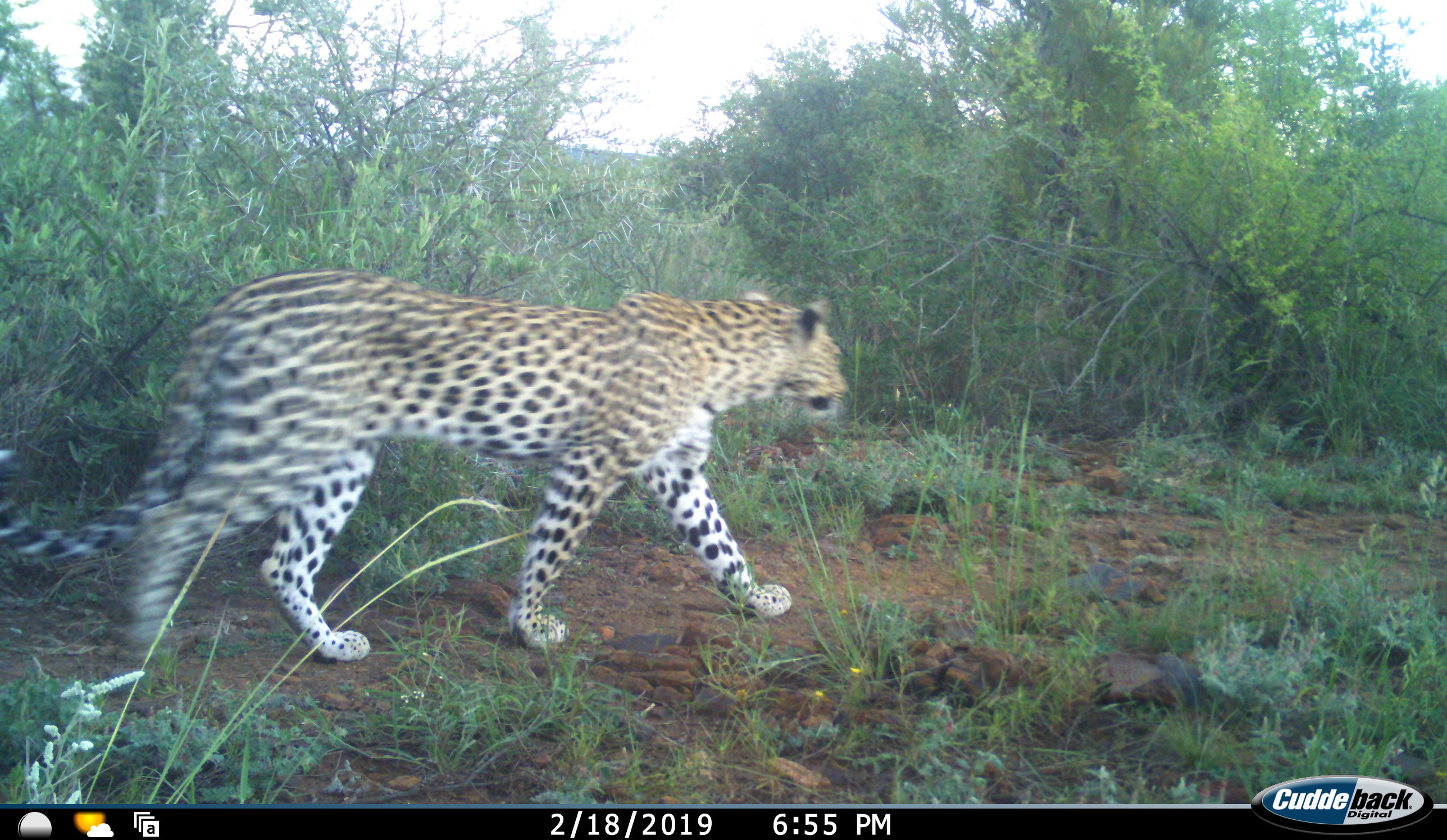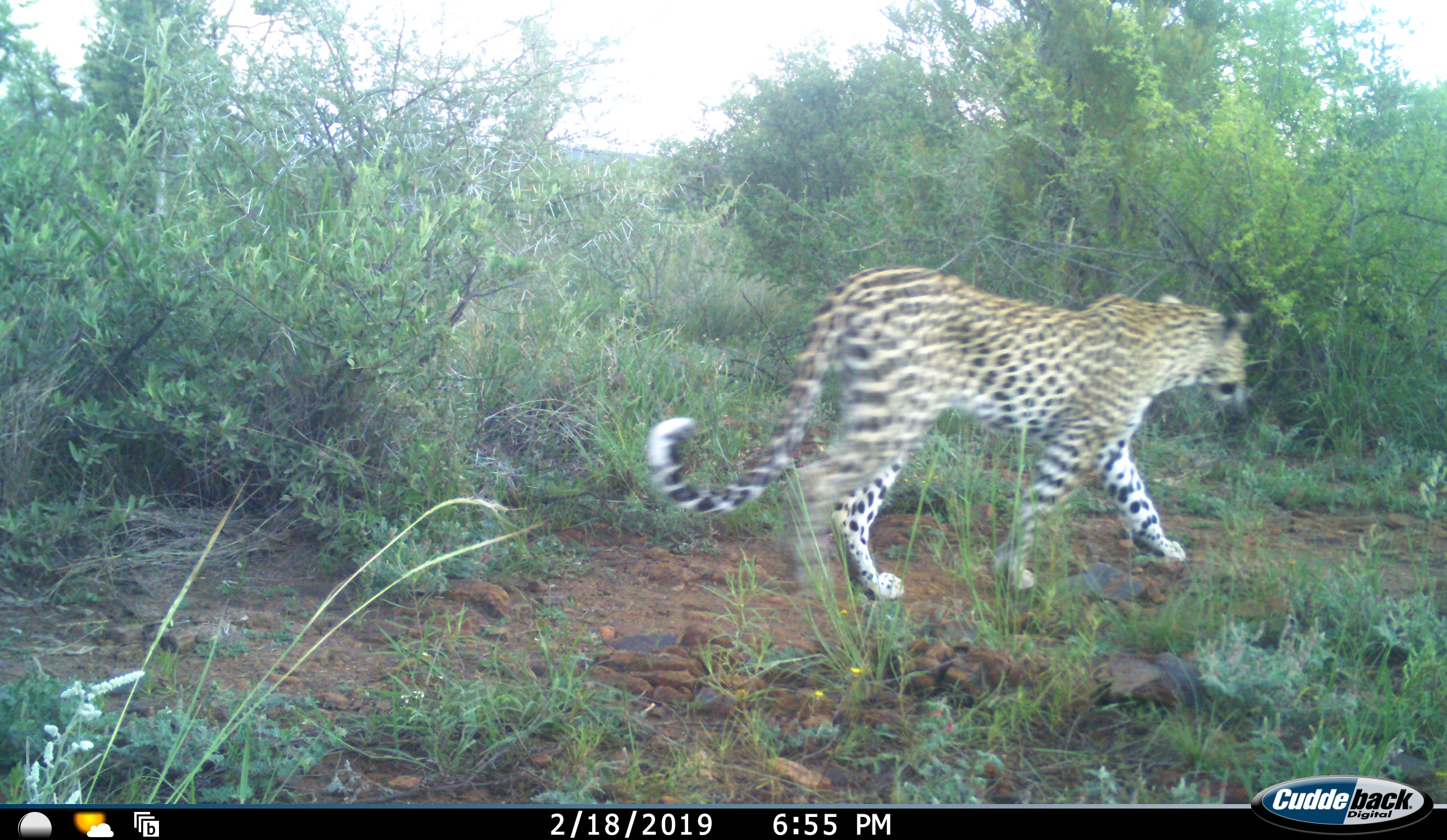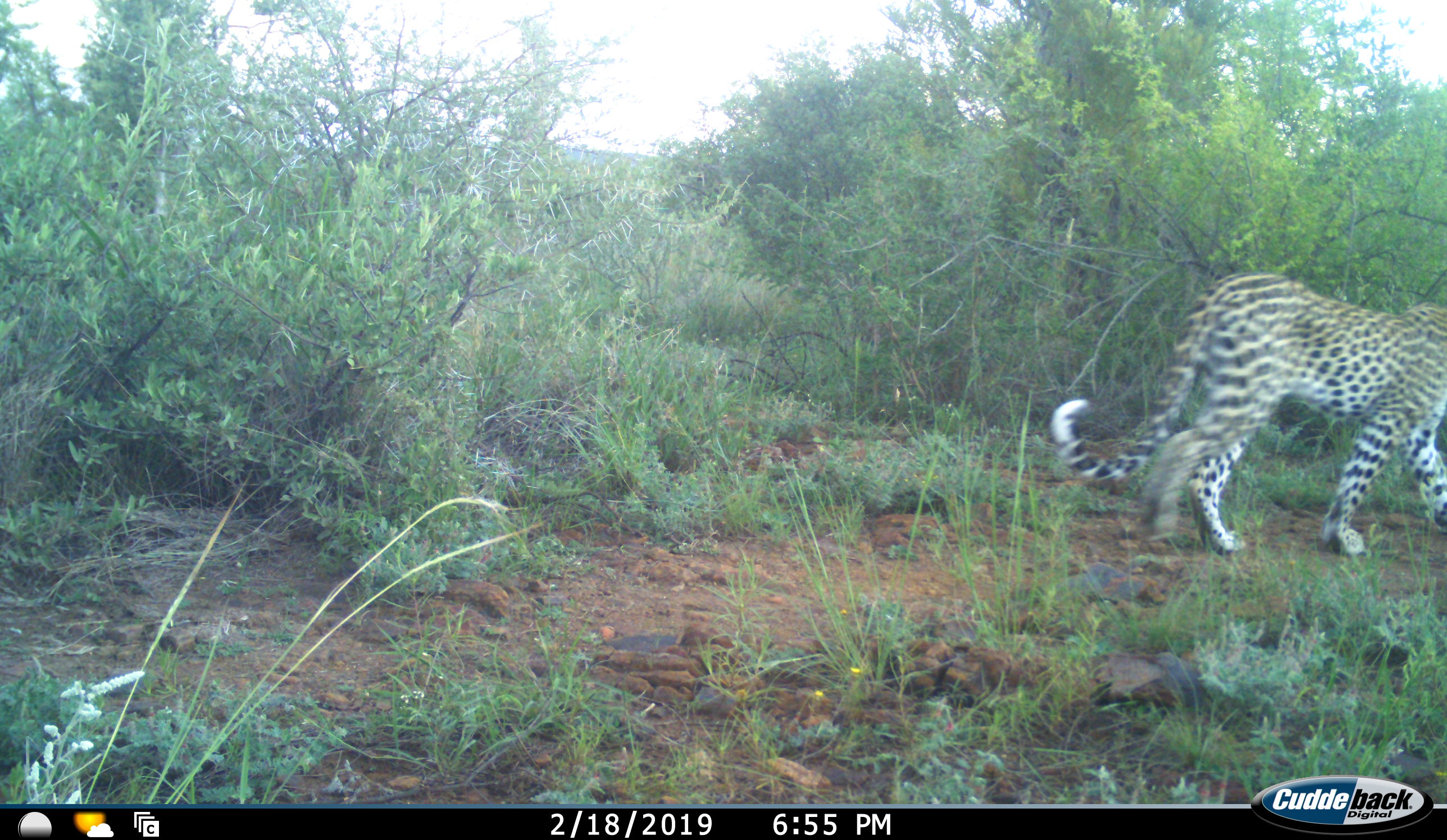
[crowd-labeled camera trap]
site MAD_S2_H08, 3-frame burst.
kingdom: Animalia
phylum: Chordata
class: Mammalia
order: Carnivora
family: Felidae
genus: Panthera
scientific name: Panthera pardus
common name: leopard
Leopard (Panthera pardus), count 1. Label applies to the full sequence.